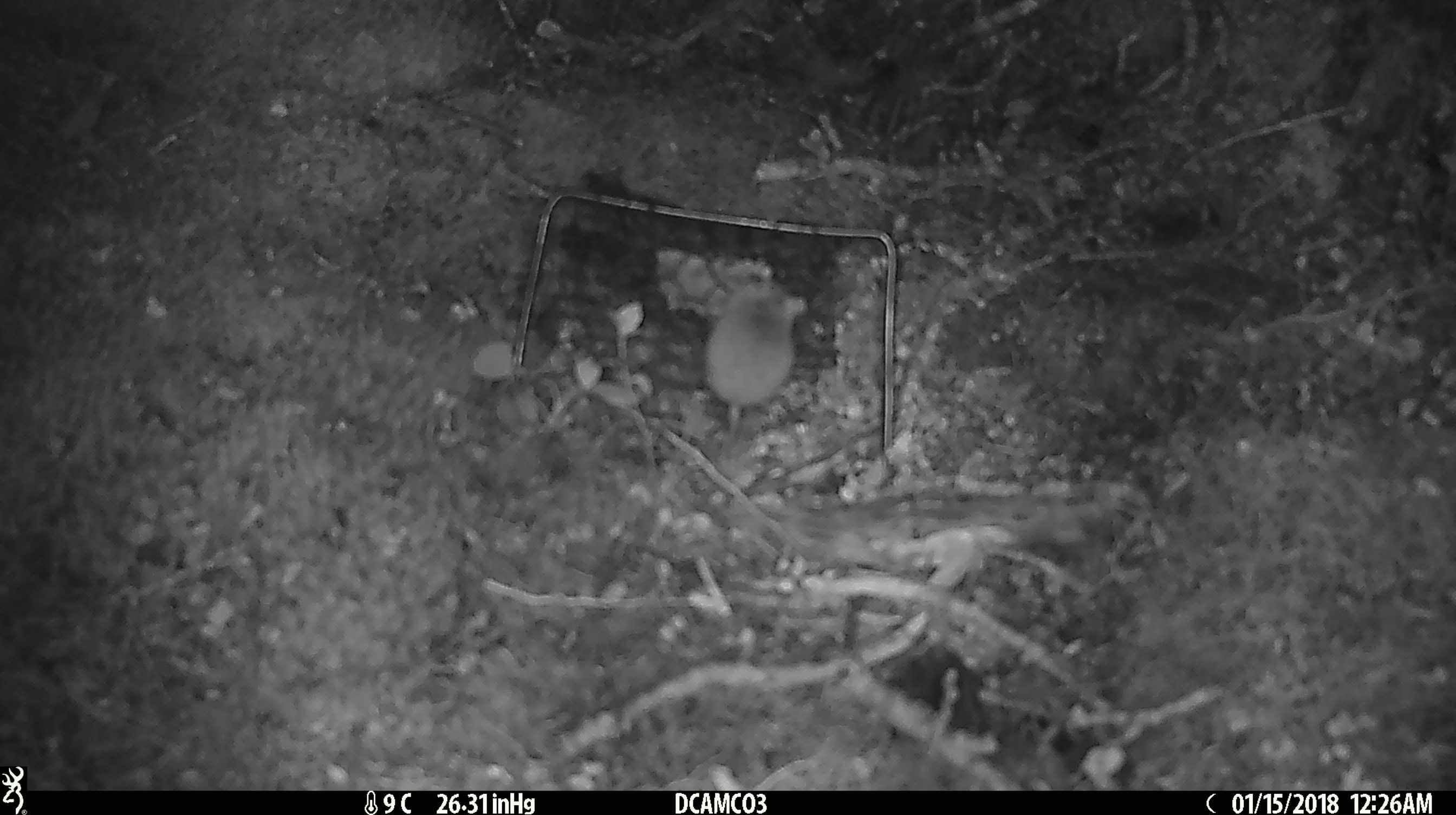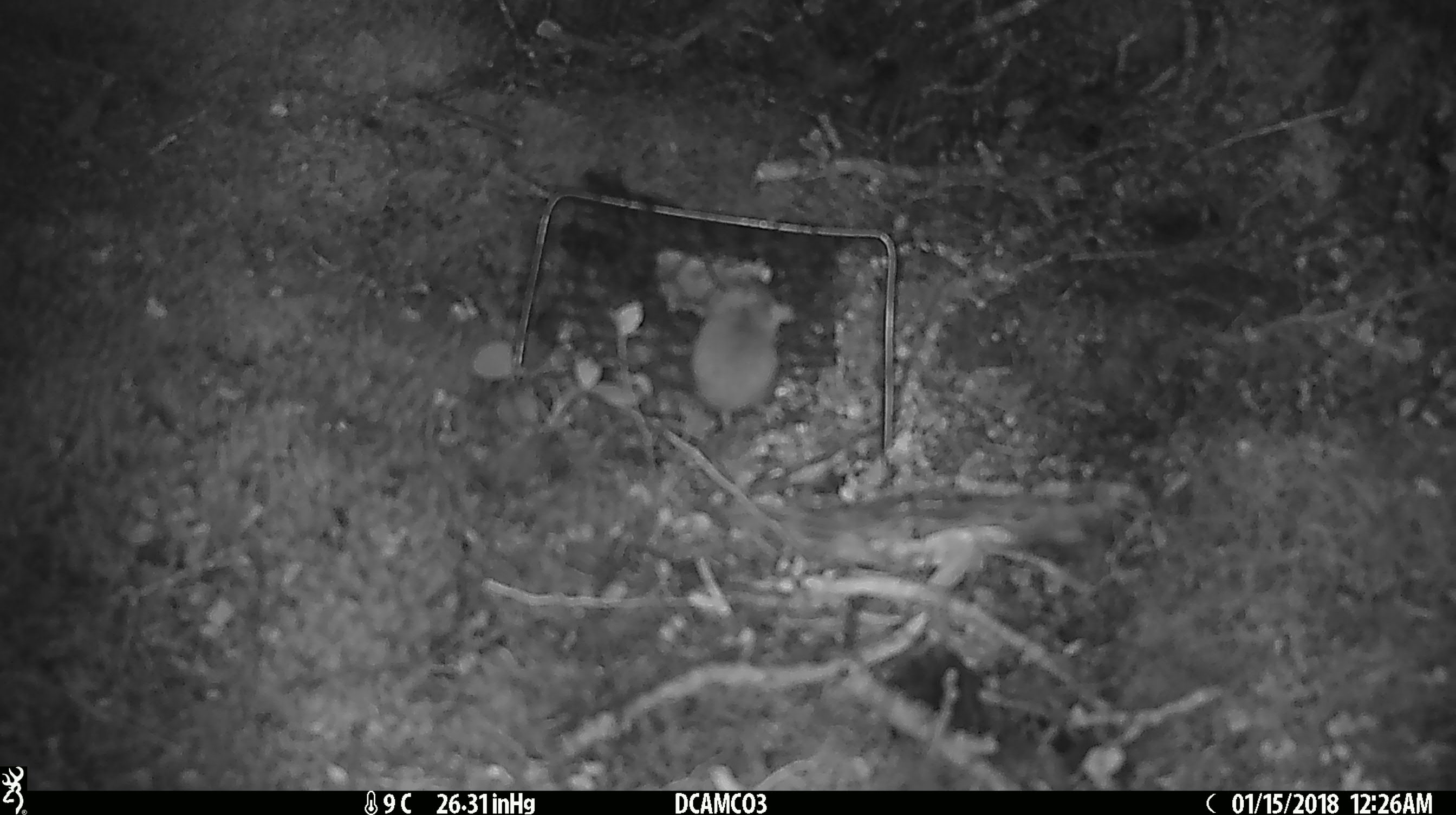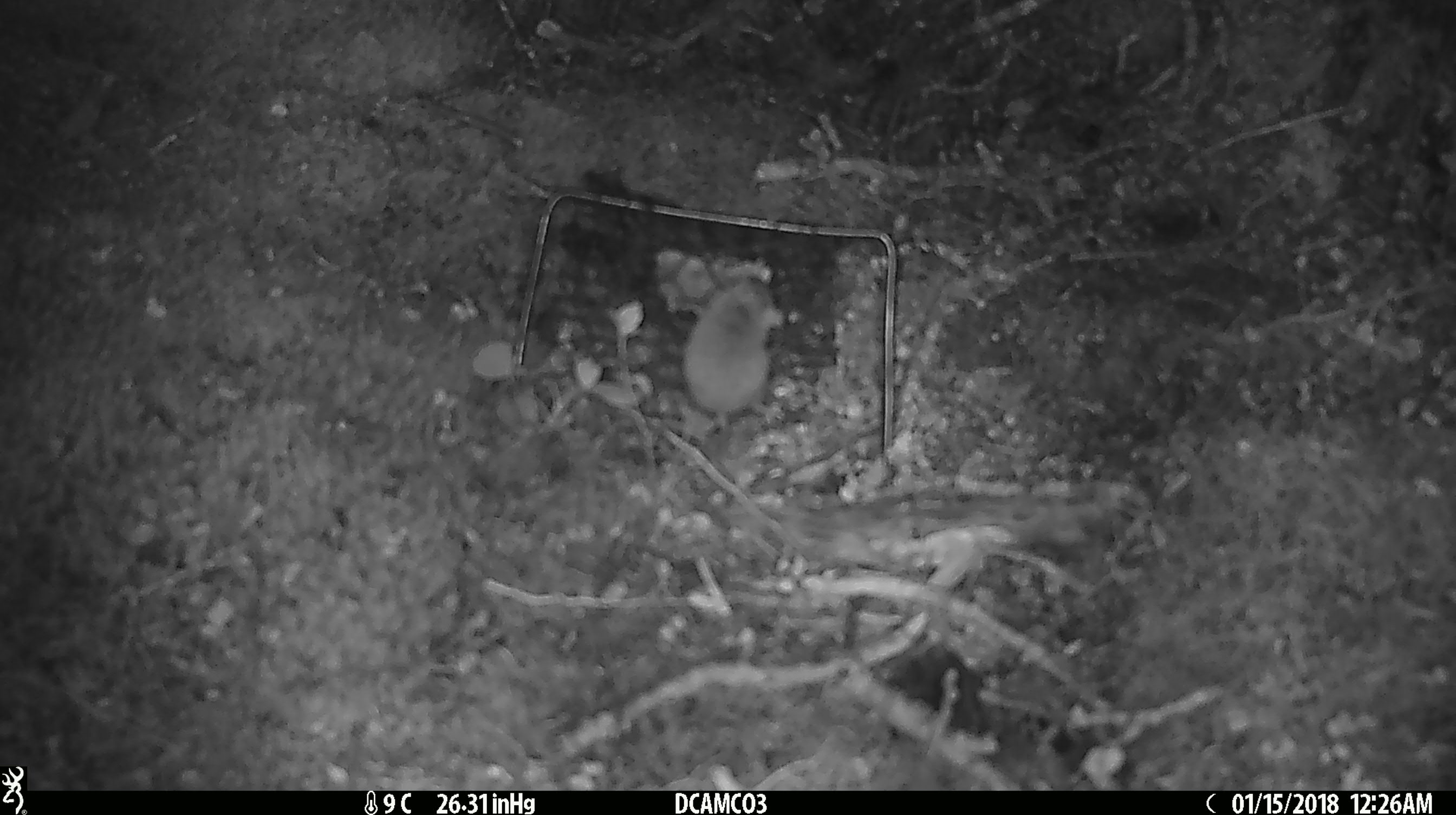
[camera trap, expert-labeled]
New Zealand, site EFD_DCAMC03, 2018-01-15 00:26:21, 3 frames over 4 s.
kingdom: Animalia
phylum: Chordata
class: Mammalia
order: Rodentia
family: Muridae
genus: Mus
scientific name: Mus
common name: mouse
Mouse (Mus).